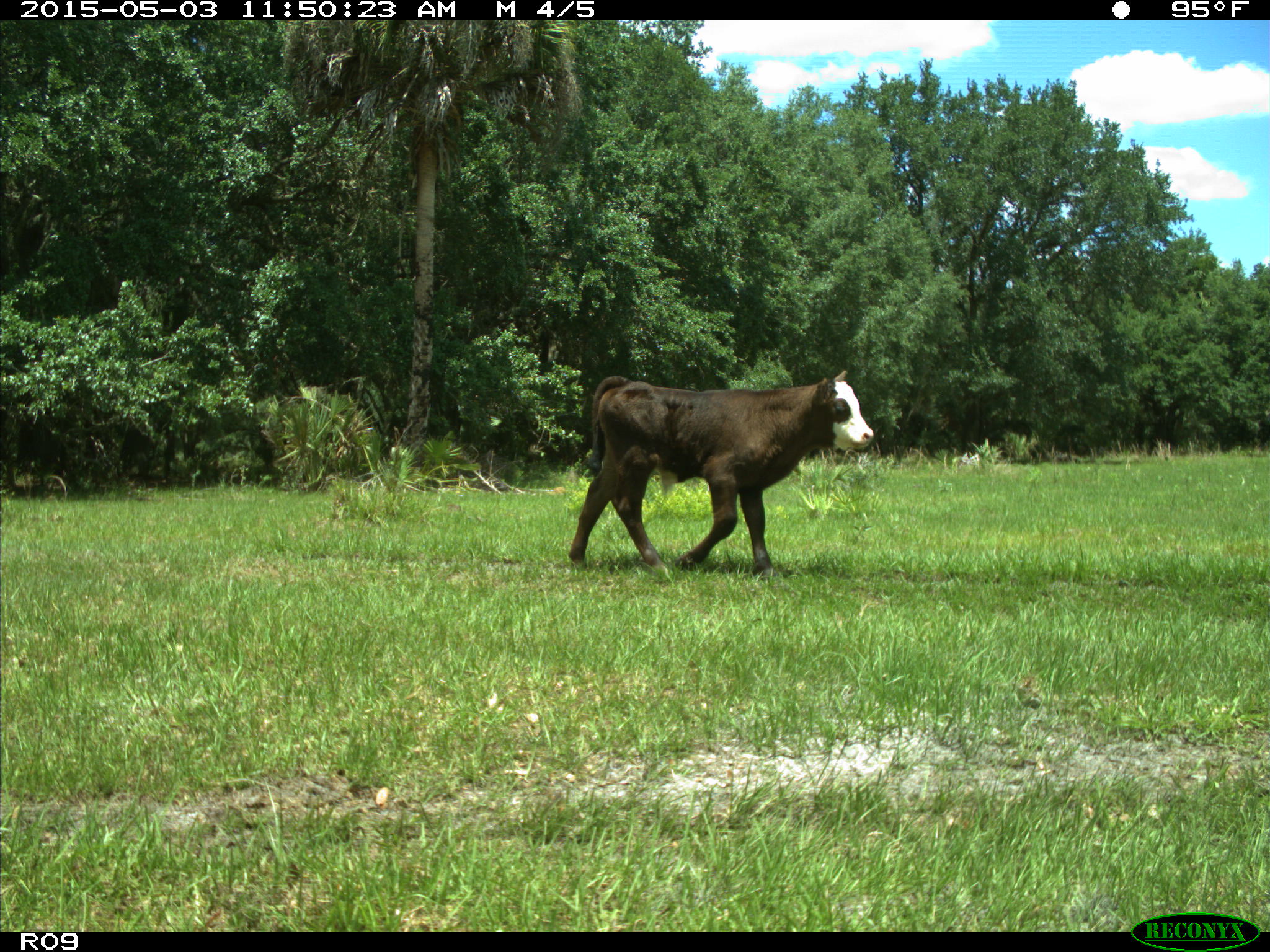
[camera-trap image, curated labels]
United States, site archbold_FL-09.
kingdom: Animalia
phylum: Chordata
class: Mammalia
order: Artiodactyla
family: Bovidae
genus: Bos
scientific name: Bos taurus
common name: domestic cow